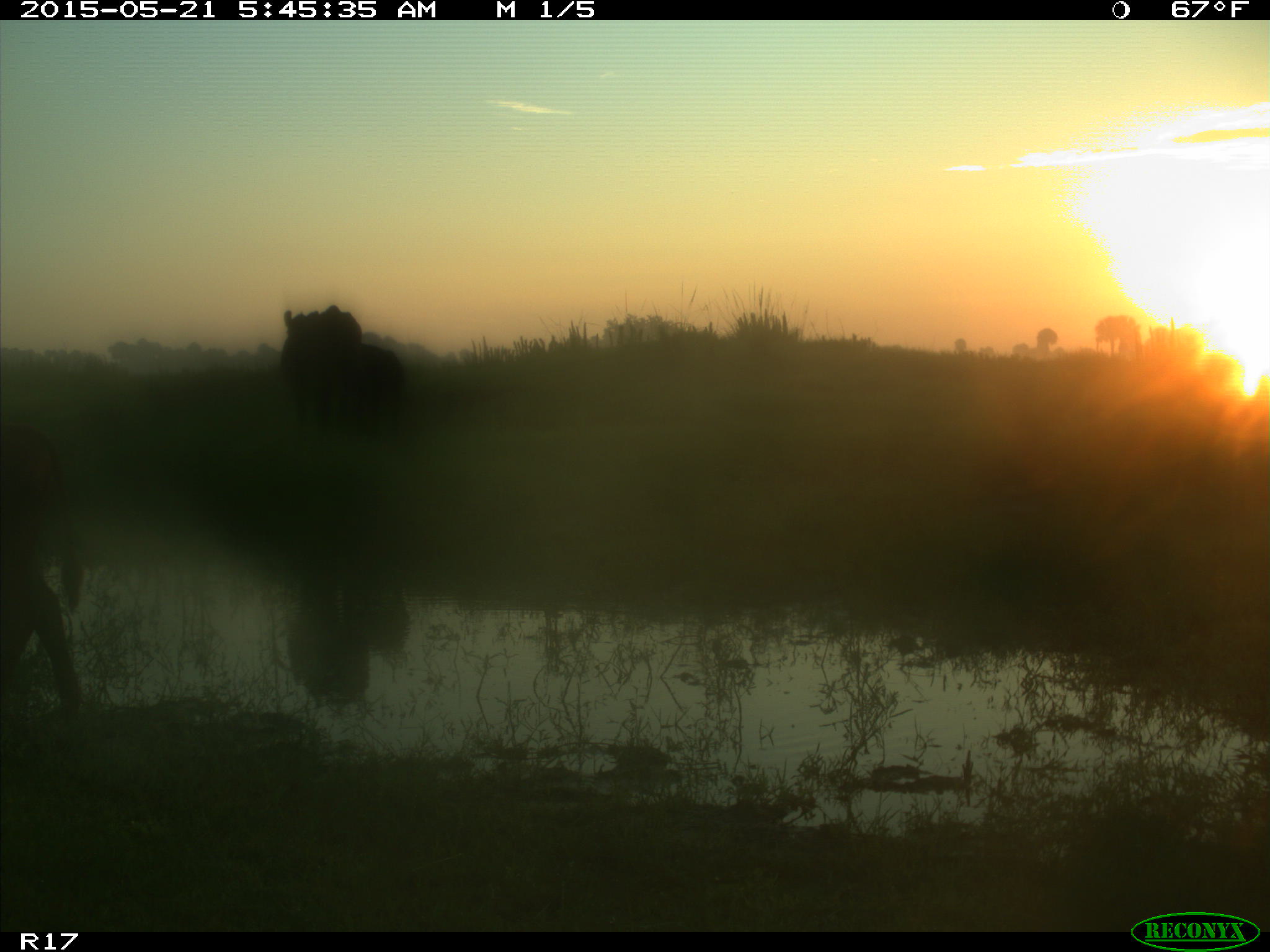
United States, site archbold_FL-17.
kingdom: Animalia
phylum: Chordata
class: Mammalia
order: Artiodactyla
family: Bovidae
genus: Bos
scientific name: Bos taurus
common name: domestic cow